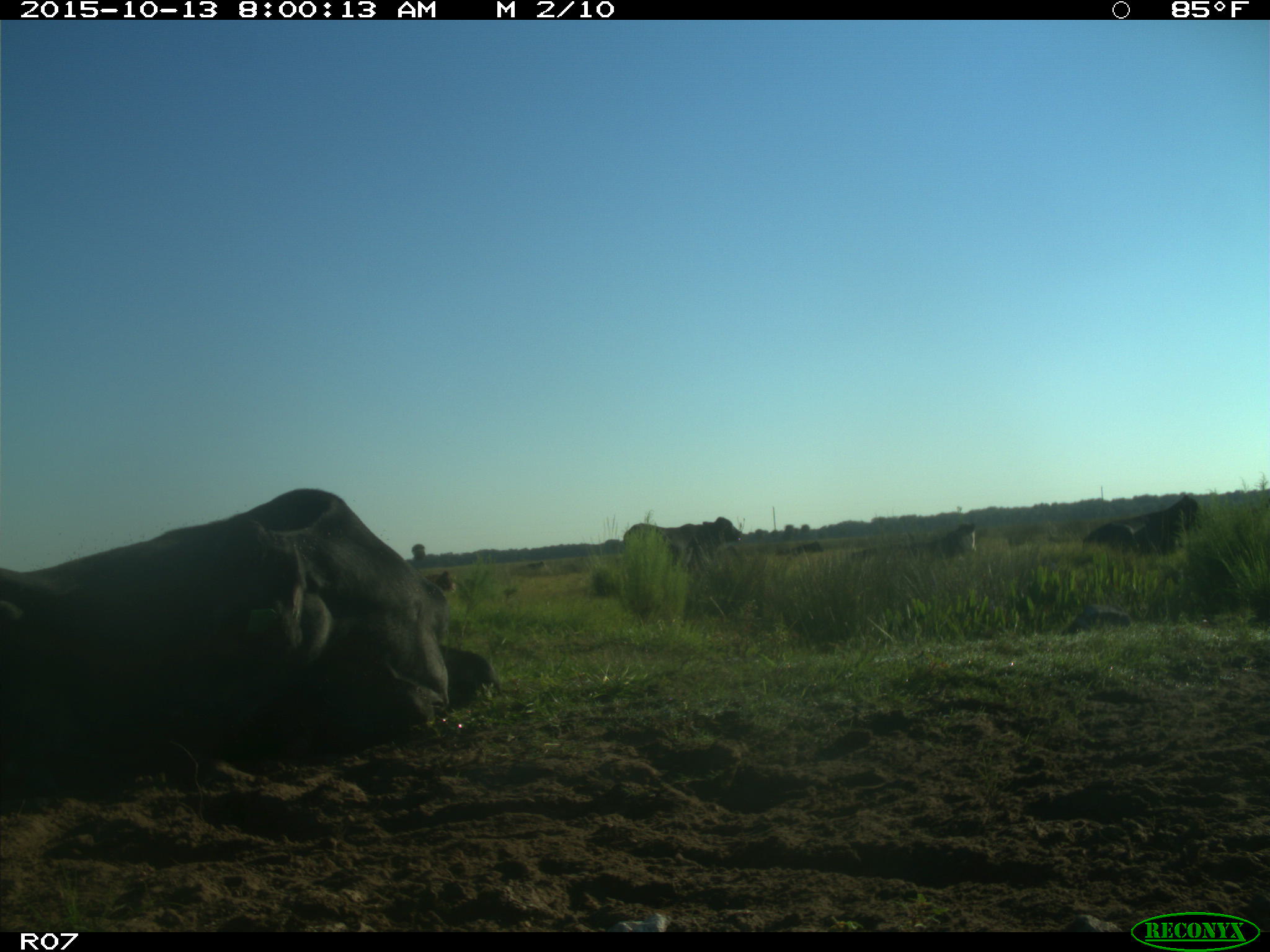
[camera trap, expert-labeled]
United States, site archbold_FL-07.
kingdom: Animalia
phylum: Chordata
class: Mammalia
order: Artiodactyla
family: Bovidae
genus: Bos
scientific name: Bos taurus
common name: domestic cow